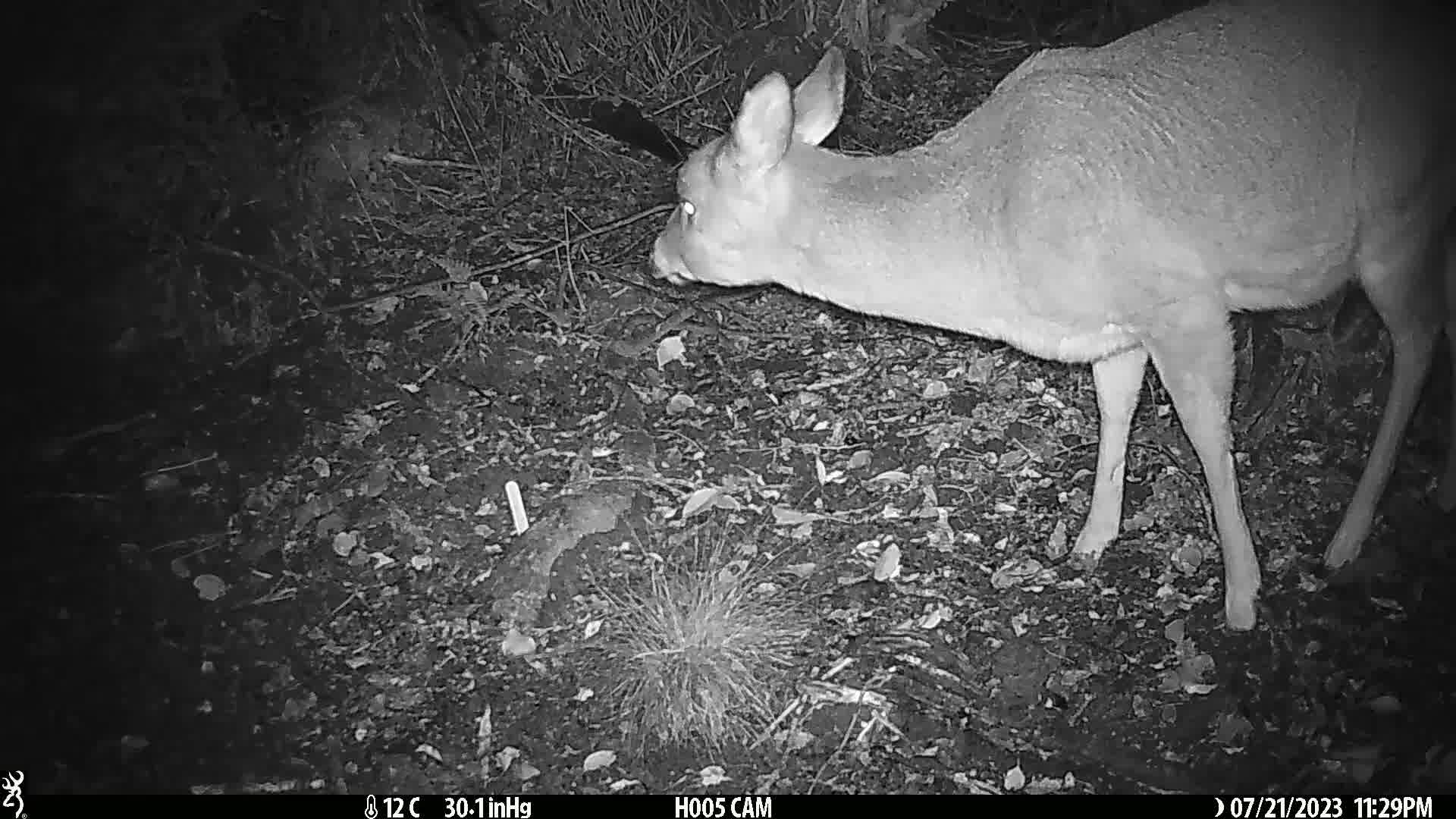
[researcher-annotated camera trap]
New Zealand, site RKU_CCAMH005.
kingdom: Animalia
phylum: Chordata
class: Mammalia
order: Artiodactyla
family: Cervidae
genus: Odocoileus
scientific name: Odocoileus virginianus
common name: white-tailed deer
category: white tailed deer